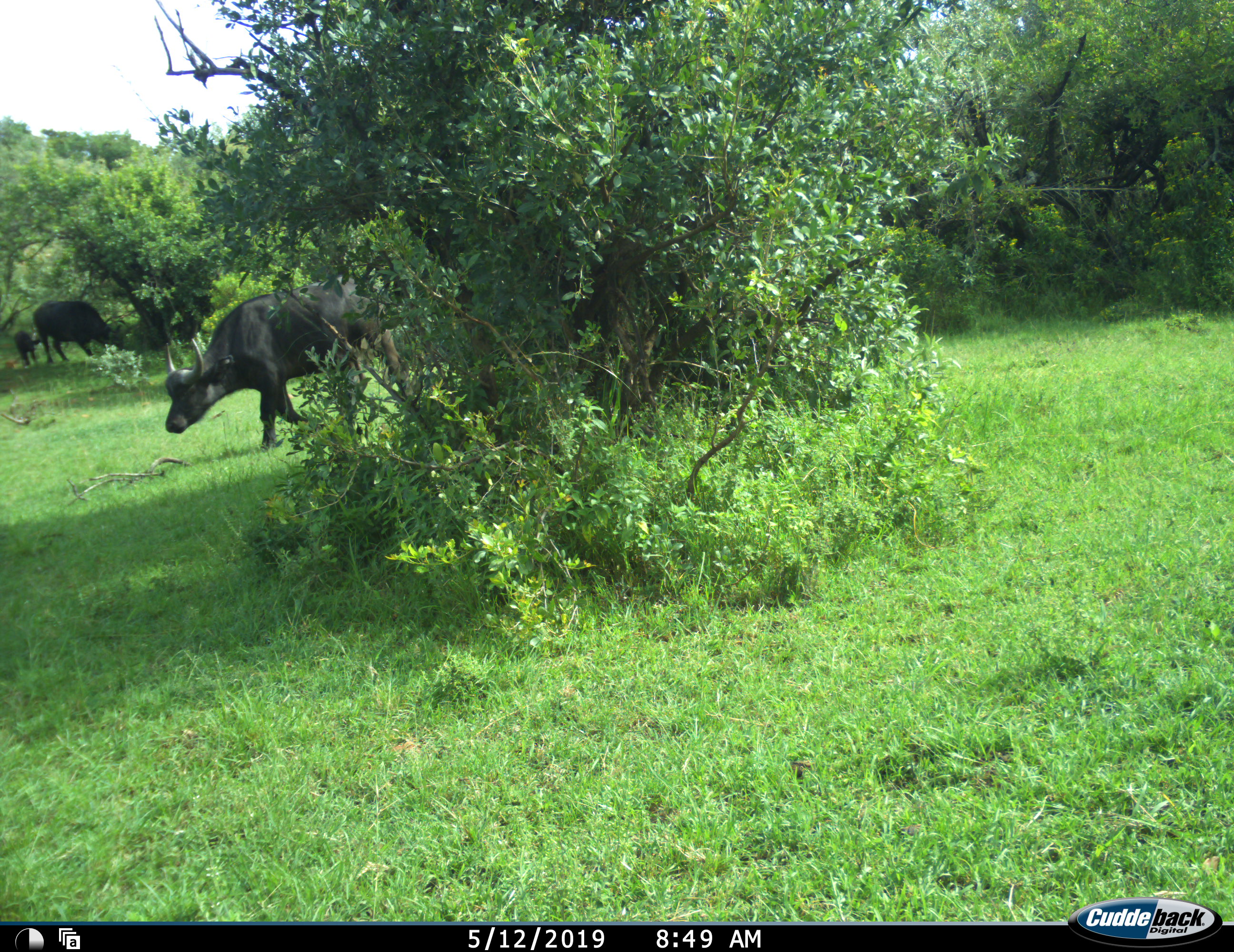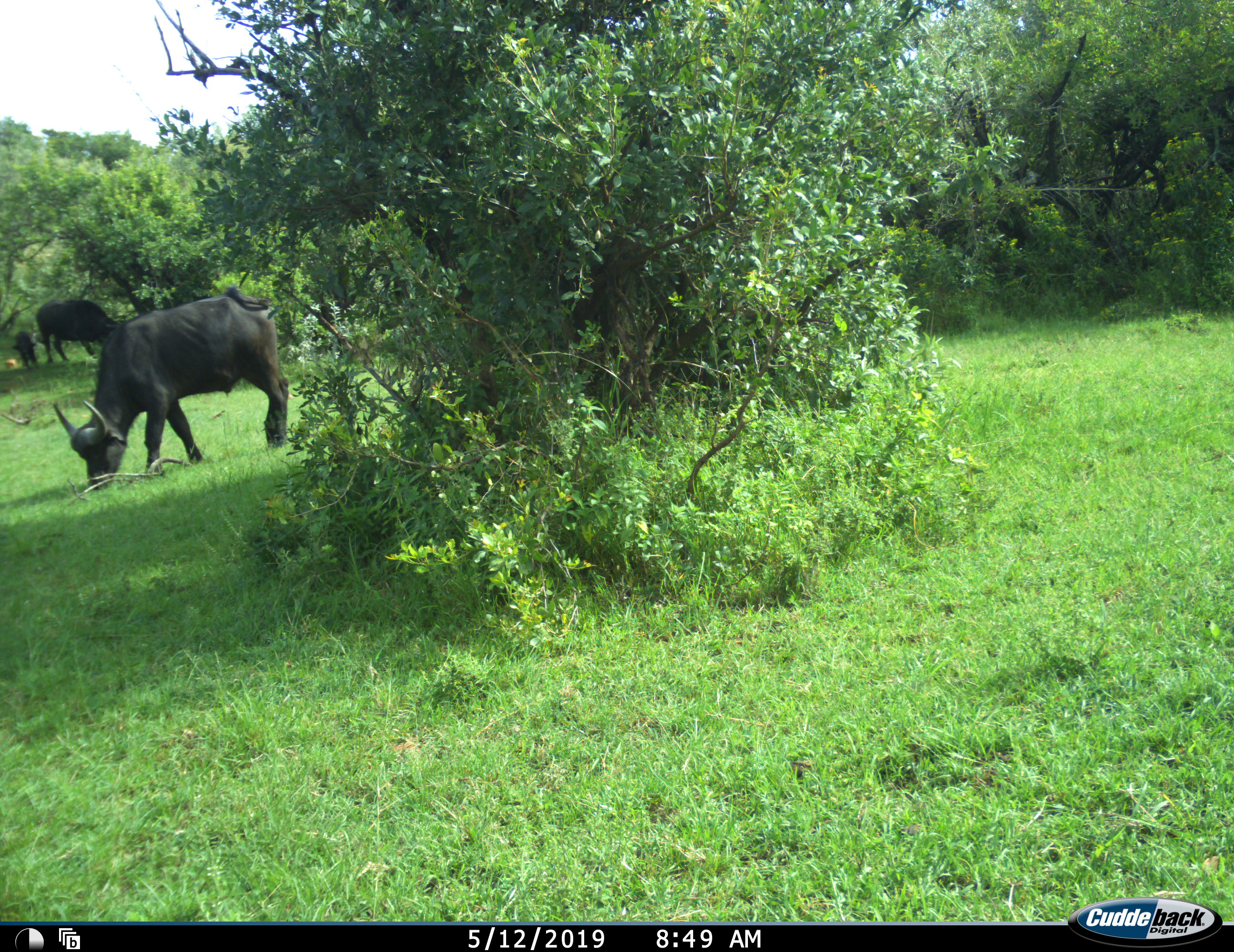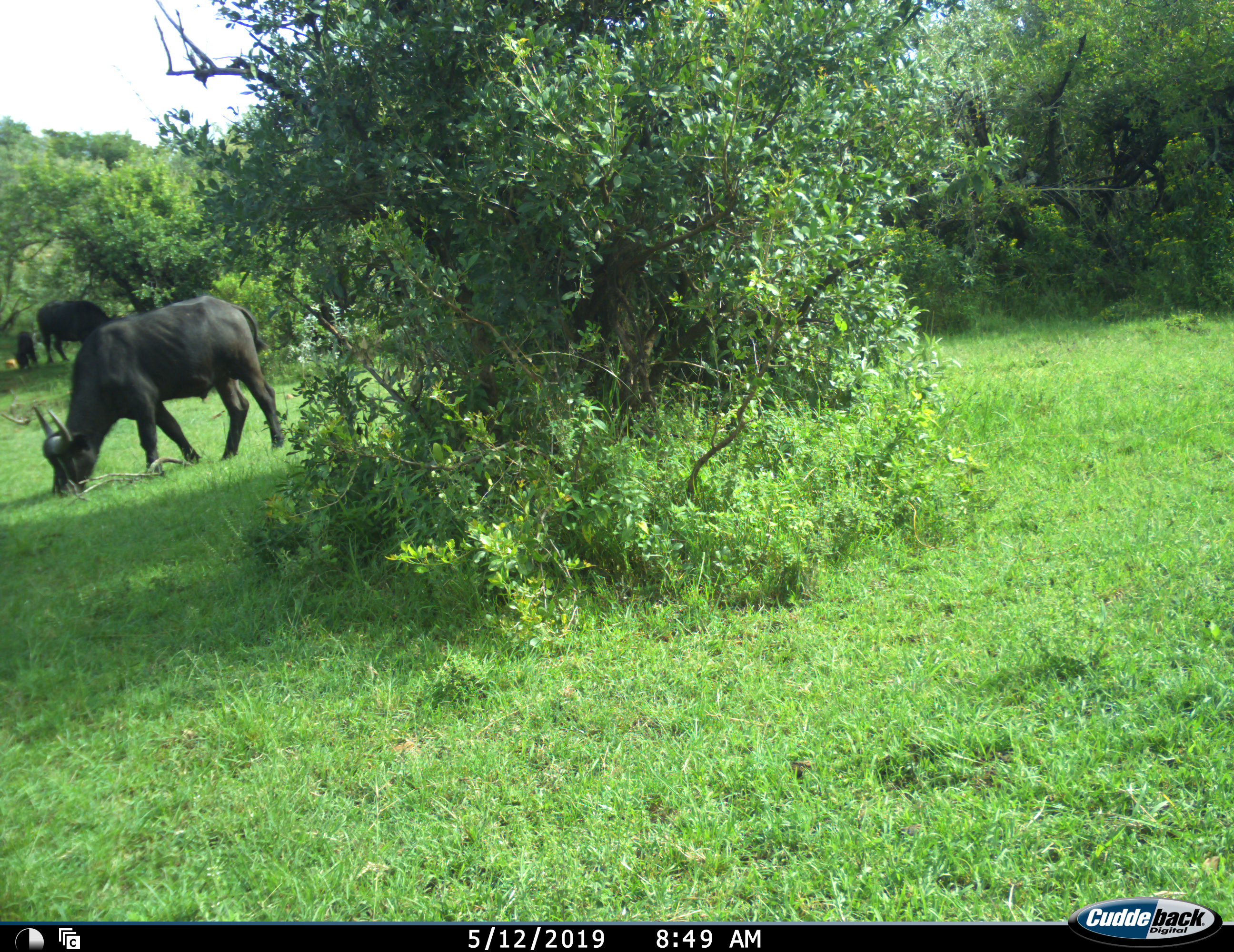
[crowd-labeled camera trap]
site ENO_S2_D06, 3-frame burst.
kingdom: Animalia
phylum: Chordata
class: Mammalia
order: Artiodactyla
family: Bovidae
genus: Syncerus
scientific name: Syncerus caffer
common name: african buffalo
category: buffalo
Buffalo (african buffalo) (Syncerus caffer), count 3. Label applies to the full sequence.